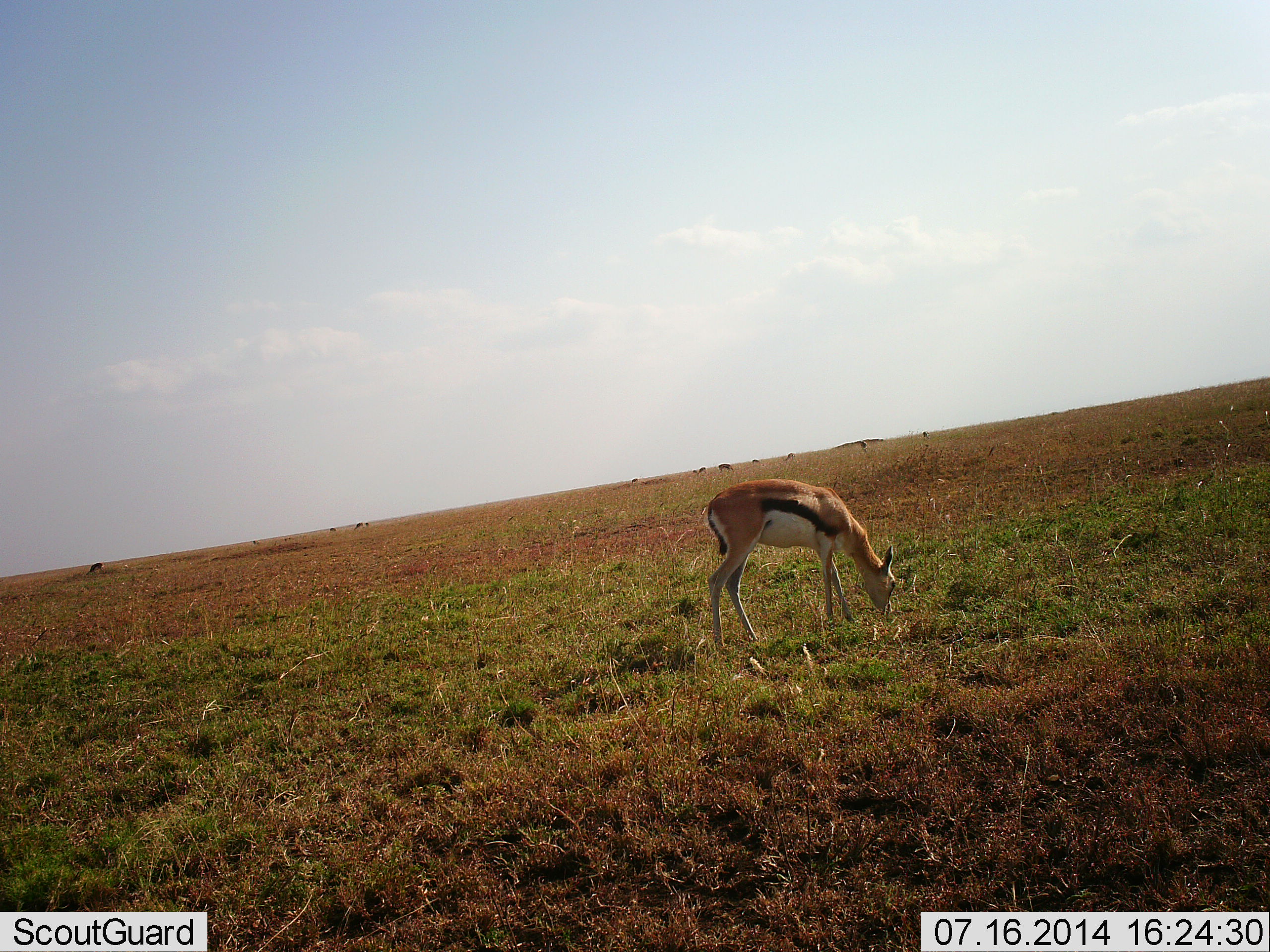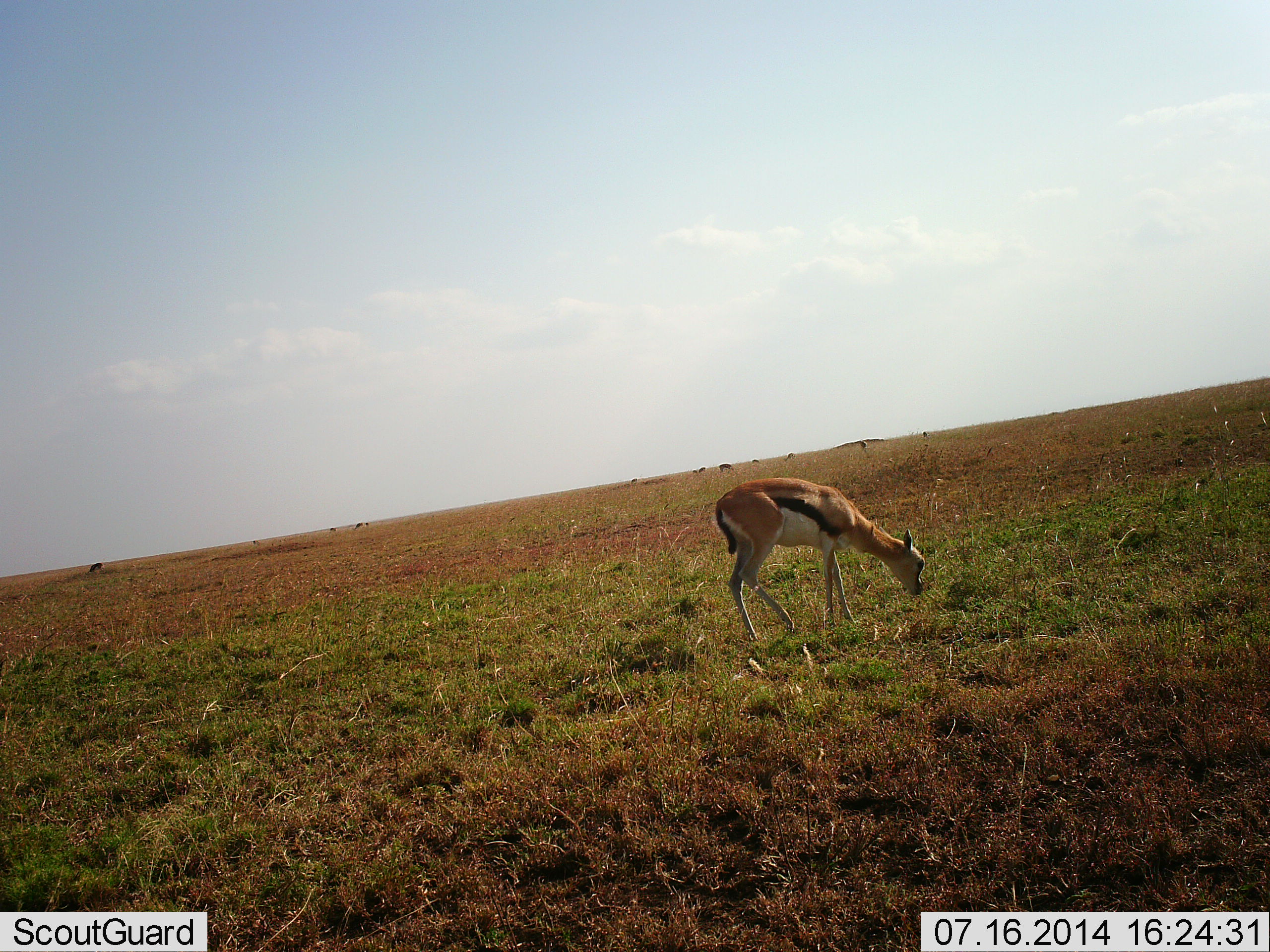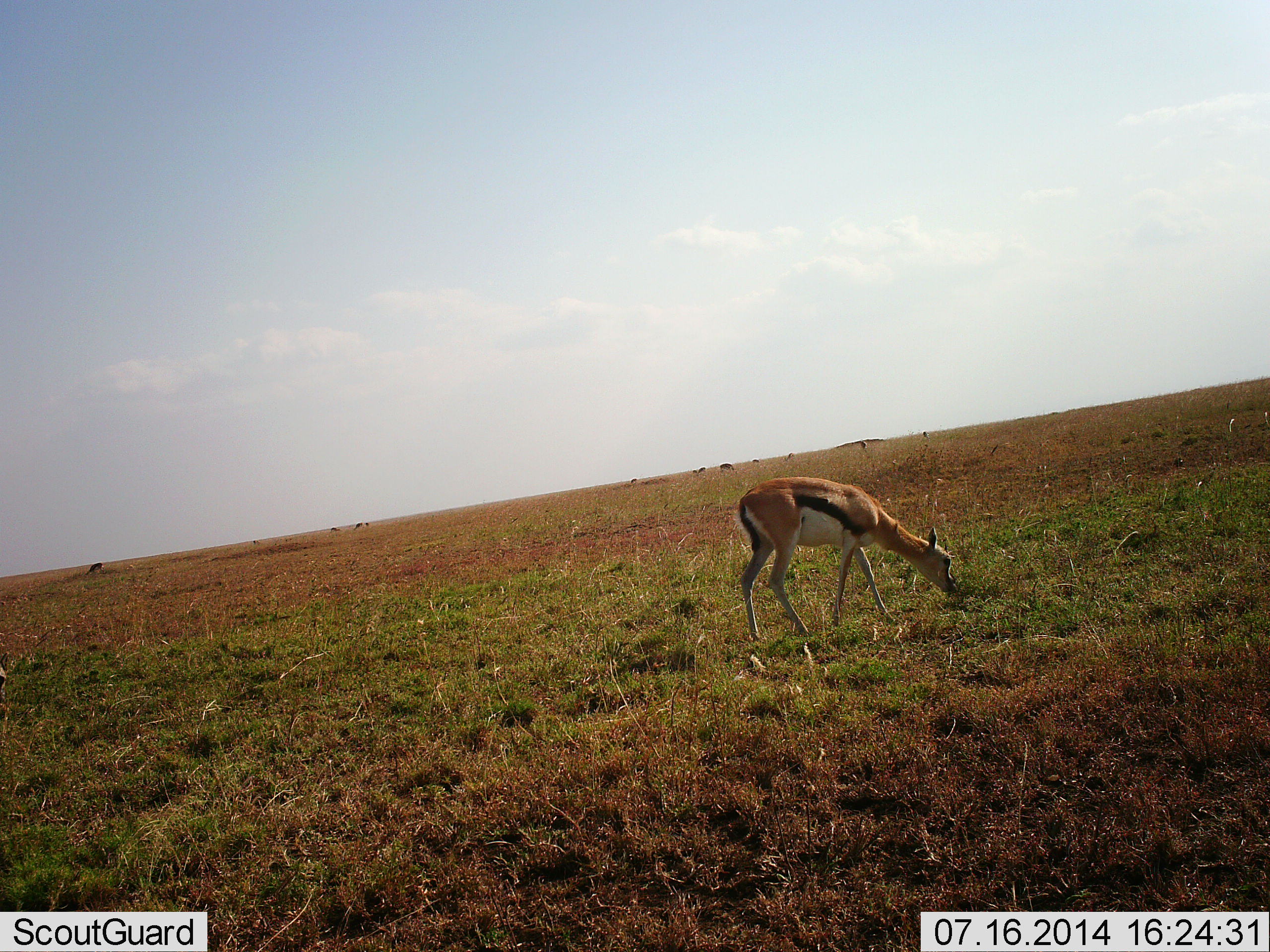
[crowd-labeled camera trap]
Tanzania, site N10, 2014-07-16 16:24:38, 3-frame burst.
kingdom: Animalia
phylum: Chordata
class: Mammalia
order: Artiodactyla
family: Bovidae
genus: Eudorcas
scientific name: Eudorcas thomsonii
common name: thomson's gazelle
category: gazellethomsons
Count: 5.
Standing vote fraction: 10%.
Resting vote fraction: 0%.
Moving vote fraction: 0%.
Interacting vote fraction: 0%.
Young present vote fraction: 10%.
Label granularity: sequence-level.